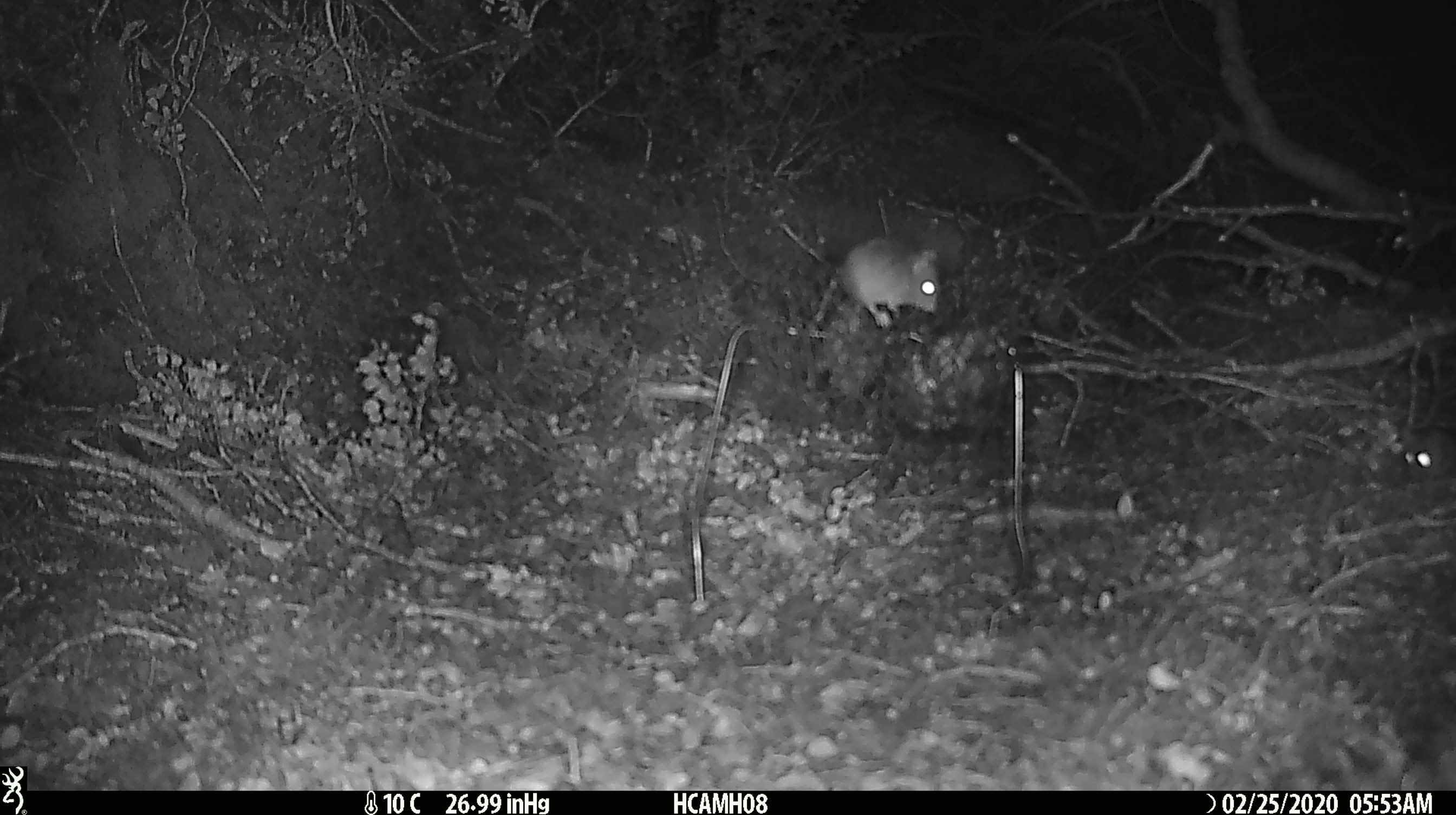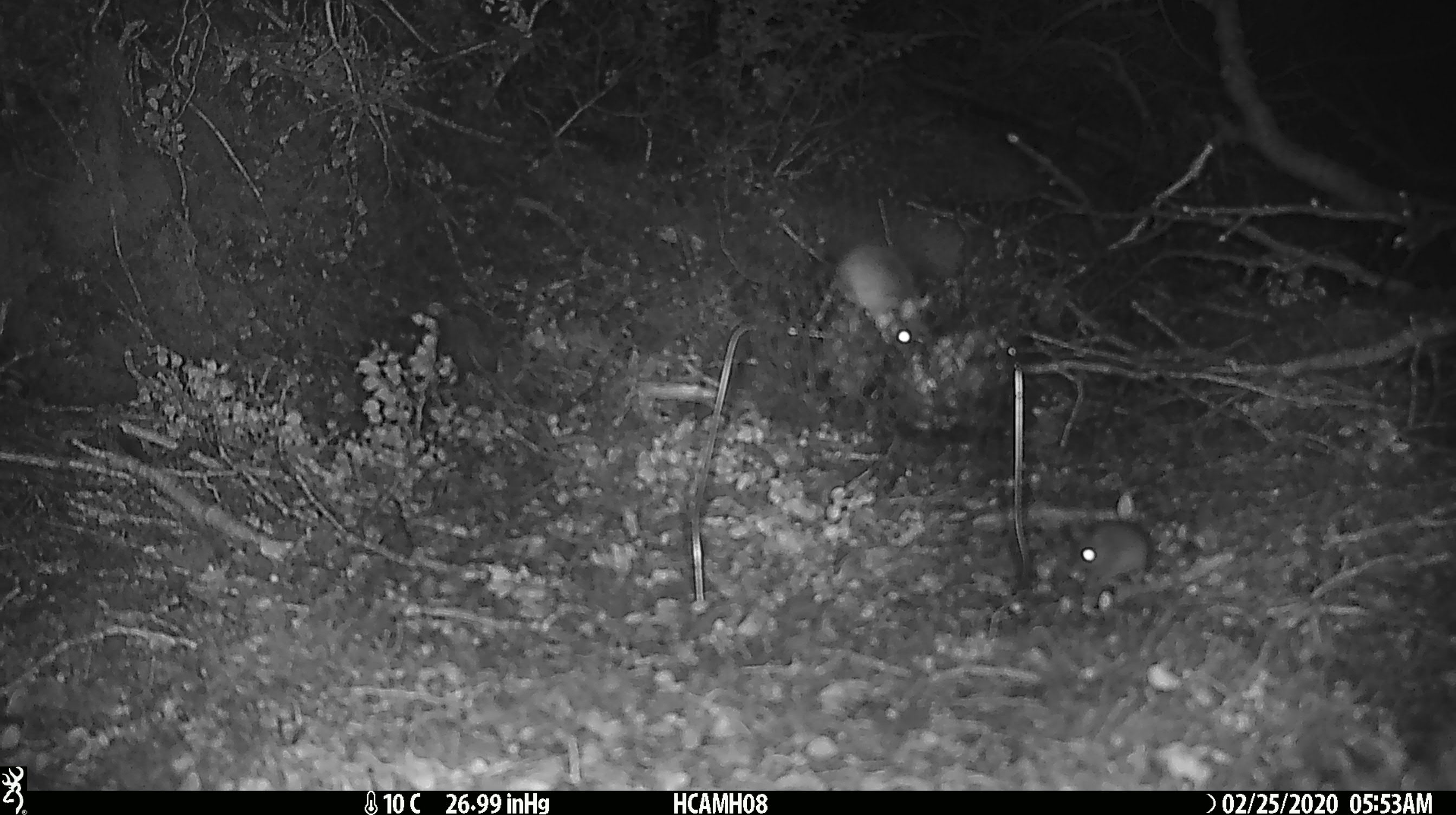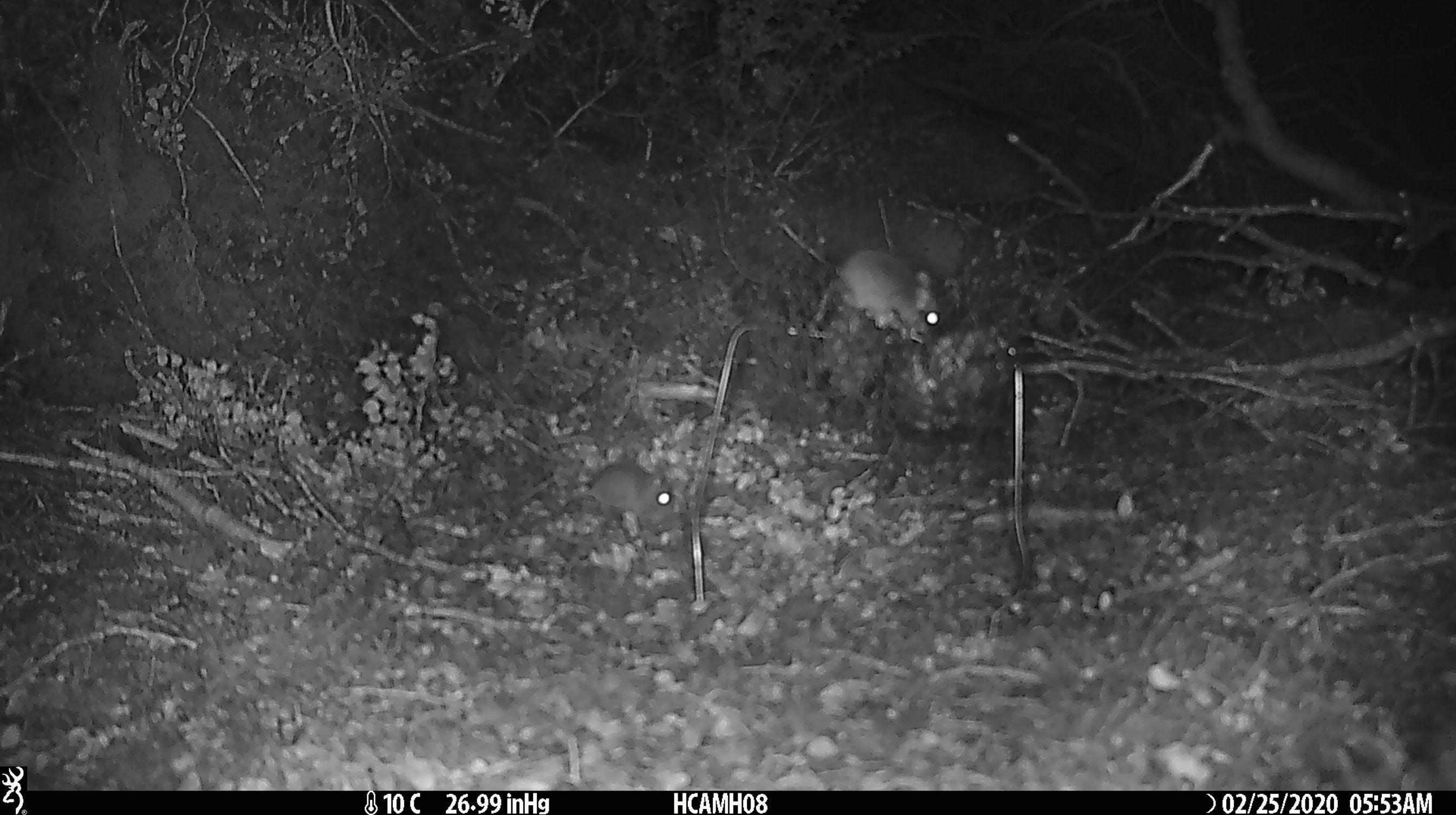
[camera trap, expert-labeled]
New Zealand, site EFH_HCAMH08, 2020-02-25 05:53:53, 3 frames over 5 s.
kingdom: Animalia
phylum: Chordata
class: Mammalia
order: Rodentia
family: Muridae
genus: Mus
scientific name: Mus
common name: mouse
Mouse (Mus).